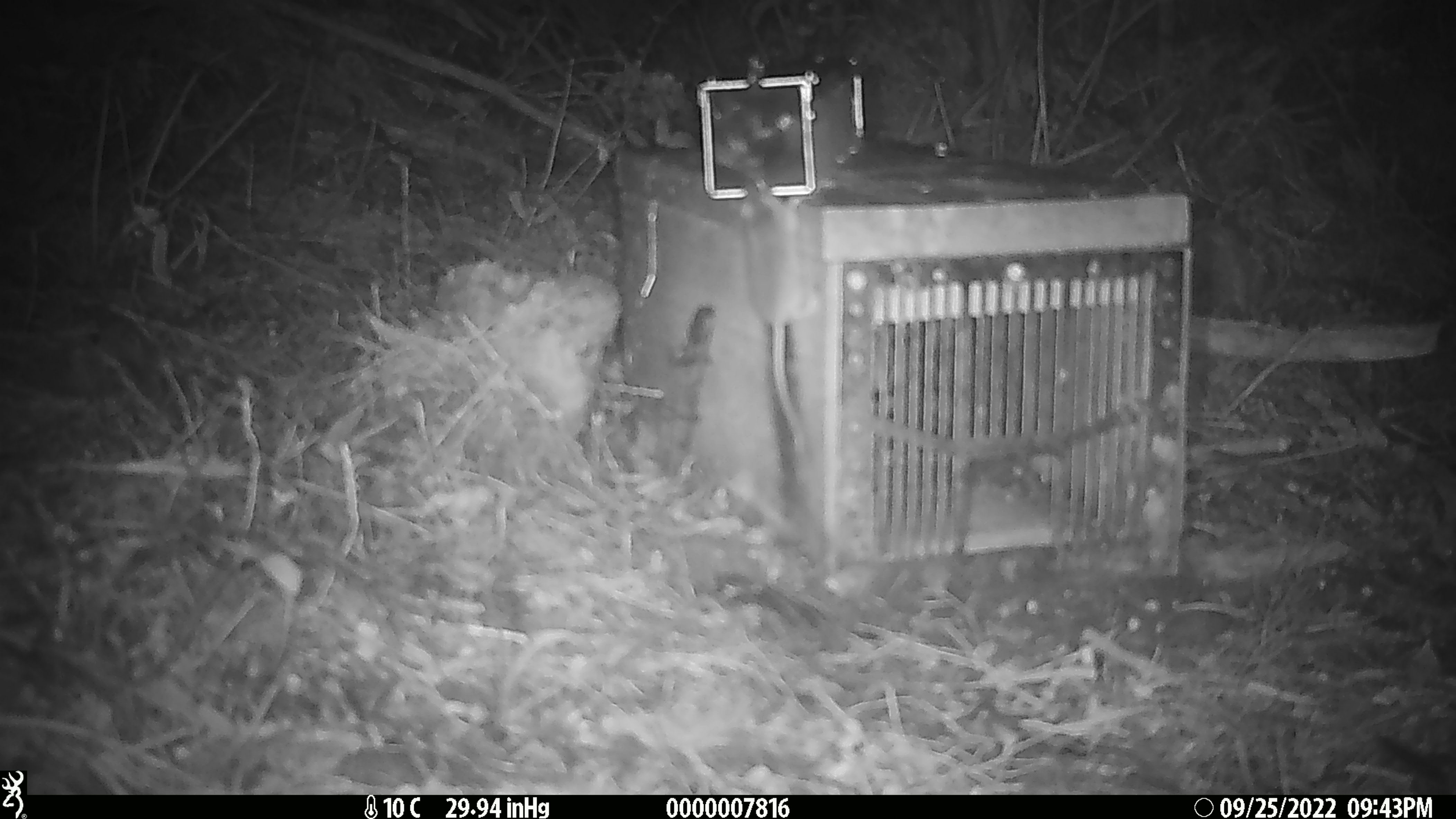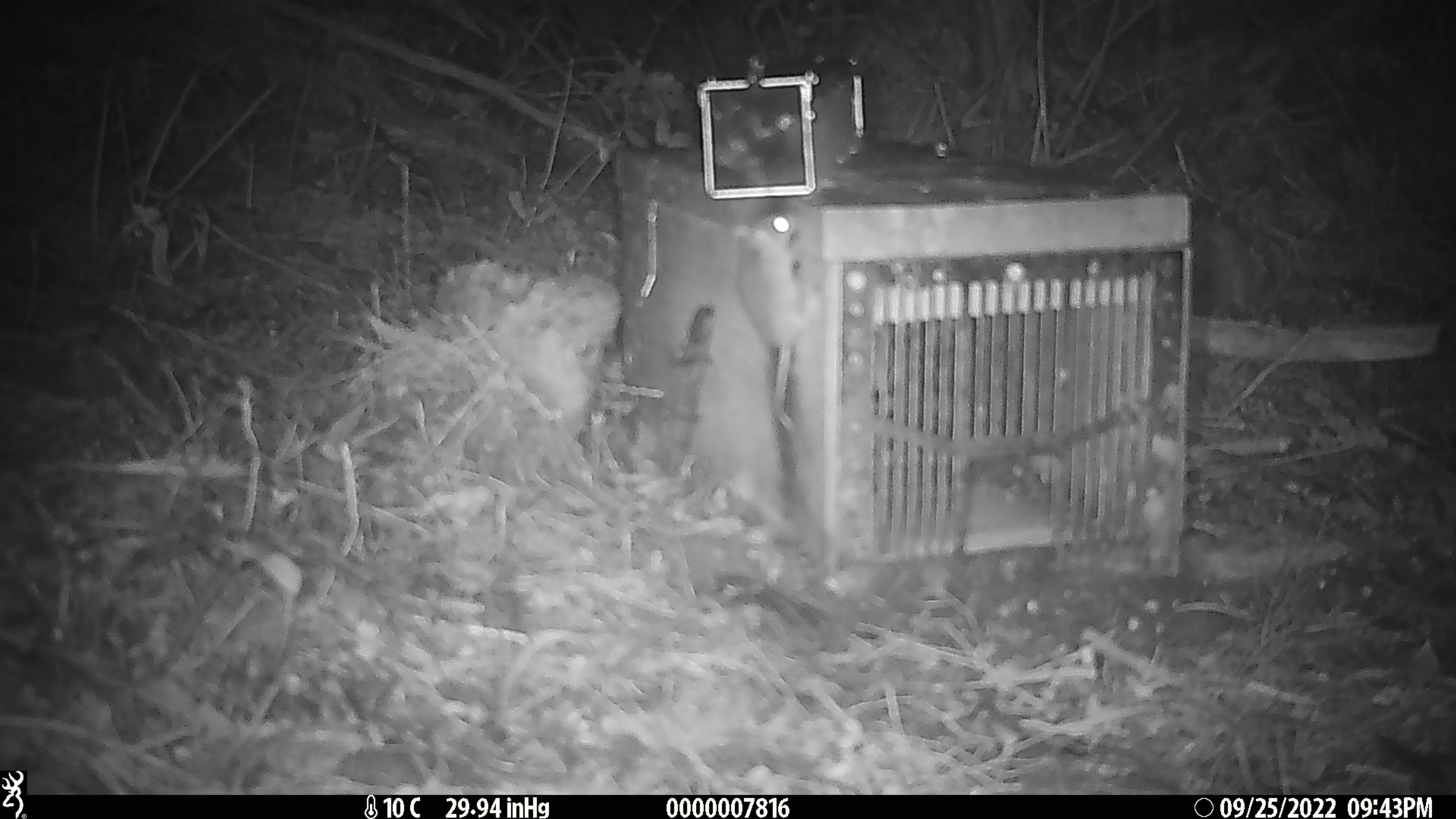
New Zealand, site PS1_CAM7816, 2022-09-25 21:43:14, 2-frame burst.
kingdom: Animalia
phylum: Chordata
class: Mammalia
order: Rodentia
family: Muridae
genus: Mus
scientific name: Mus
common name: mouse